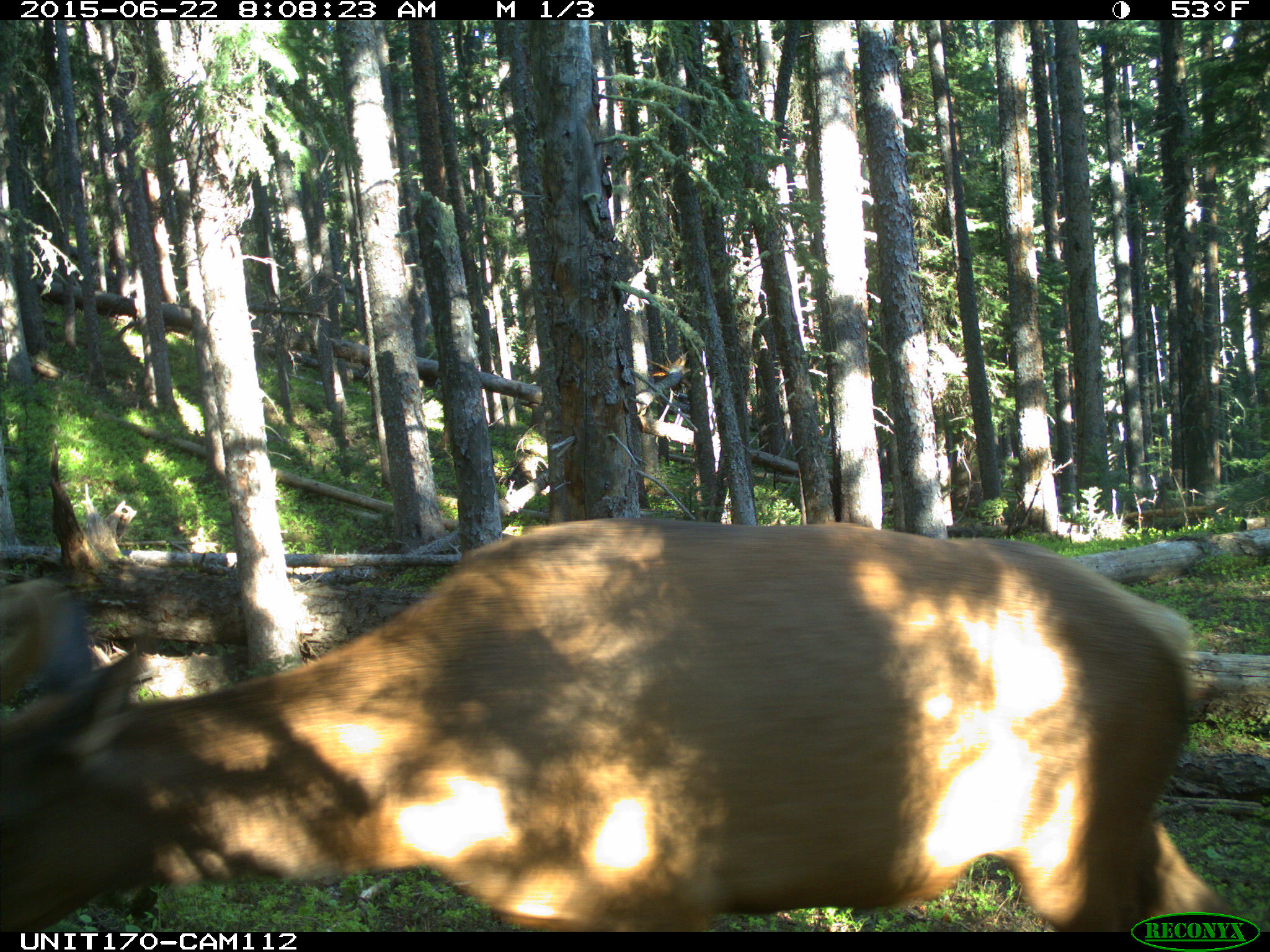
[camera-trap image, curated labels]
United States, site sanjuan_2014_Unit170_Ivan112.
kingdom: Animalia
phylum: Chordata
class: Mammalia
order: Artiodactyla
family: Cervidae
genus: Cervus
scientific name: Cervus elaphus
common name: red deer